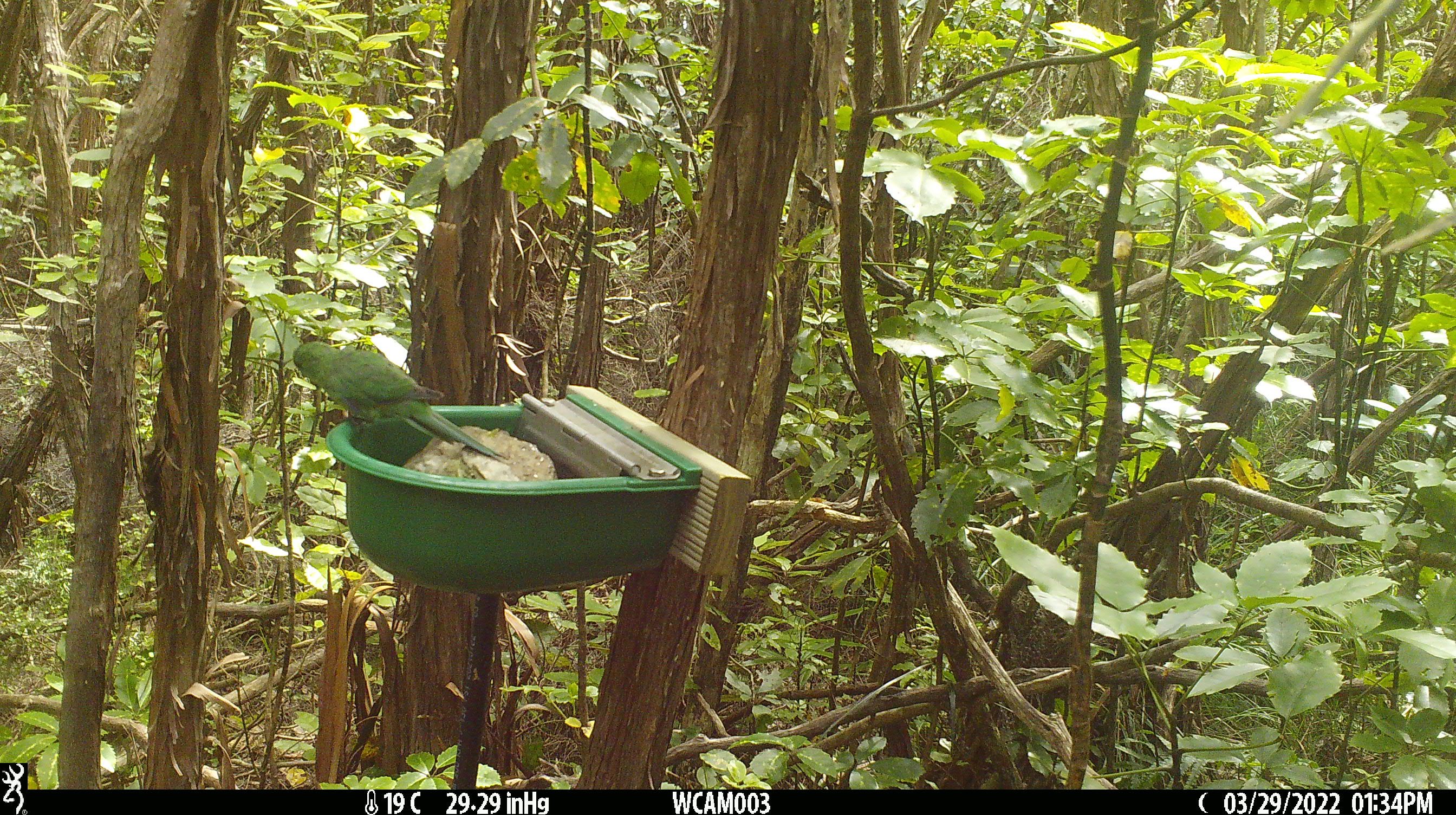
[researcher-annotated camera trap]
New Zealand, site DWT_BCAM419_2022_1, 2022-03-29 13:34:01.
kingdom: Animalia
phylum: Chordata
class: Aves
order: Psittaciformes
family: Psittaculidae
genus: Cyanoramphus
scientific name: Cyanoramphus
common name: parakeet